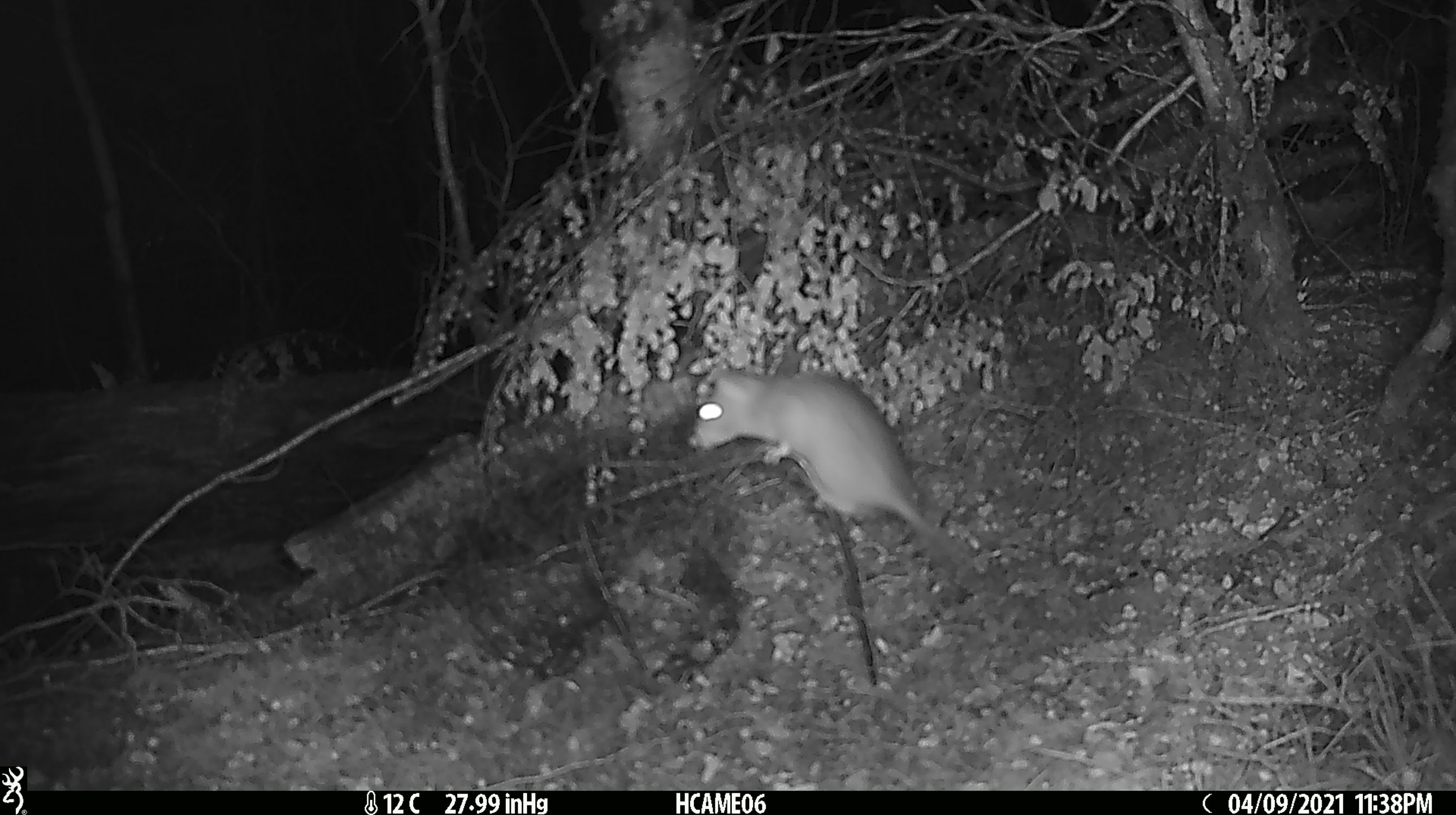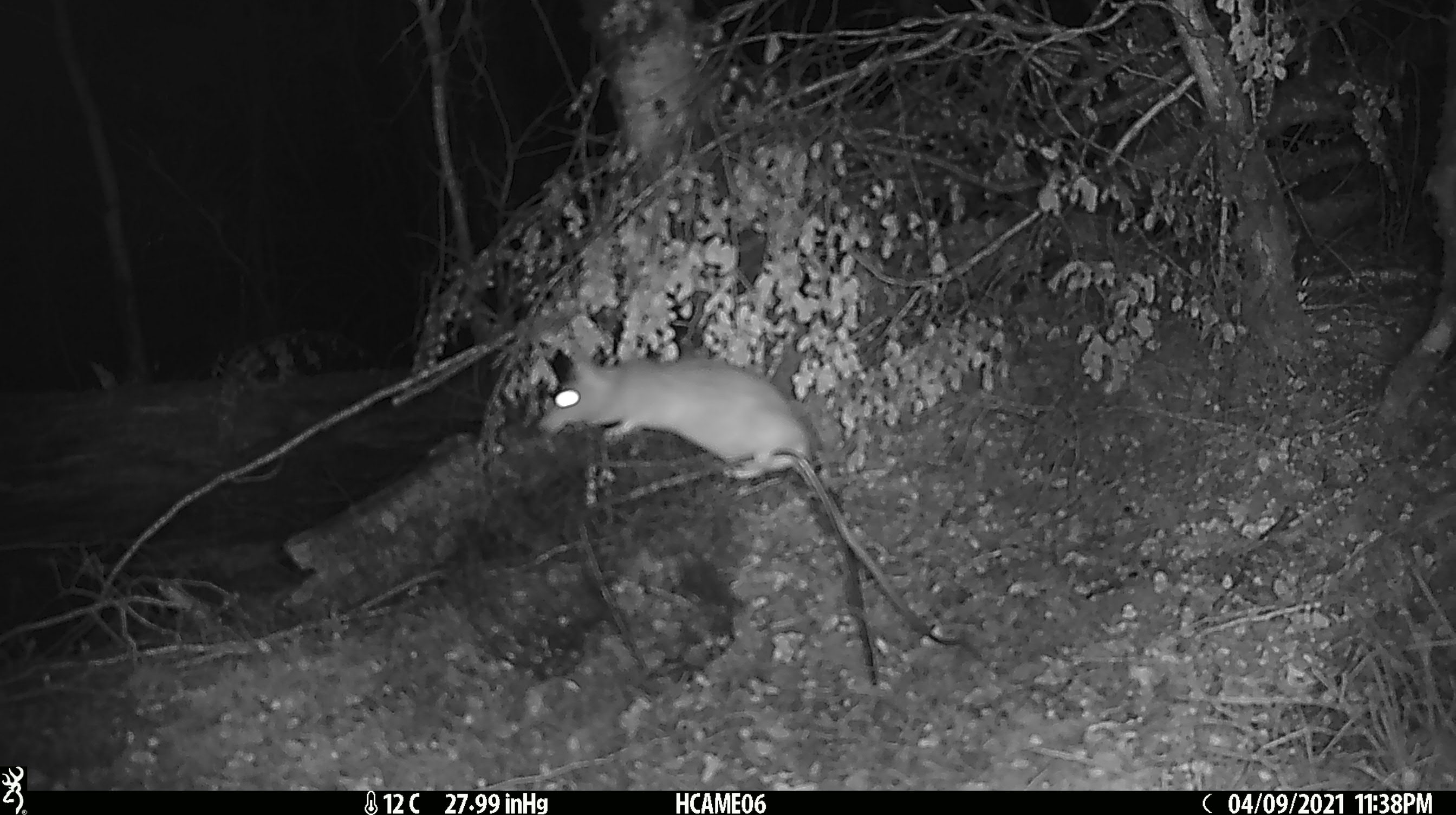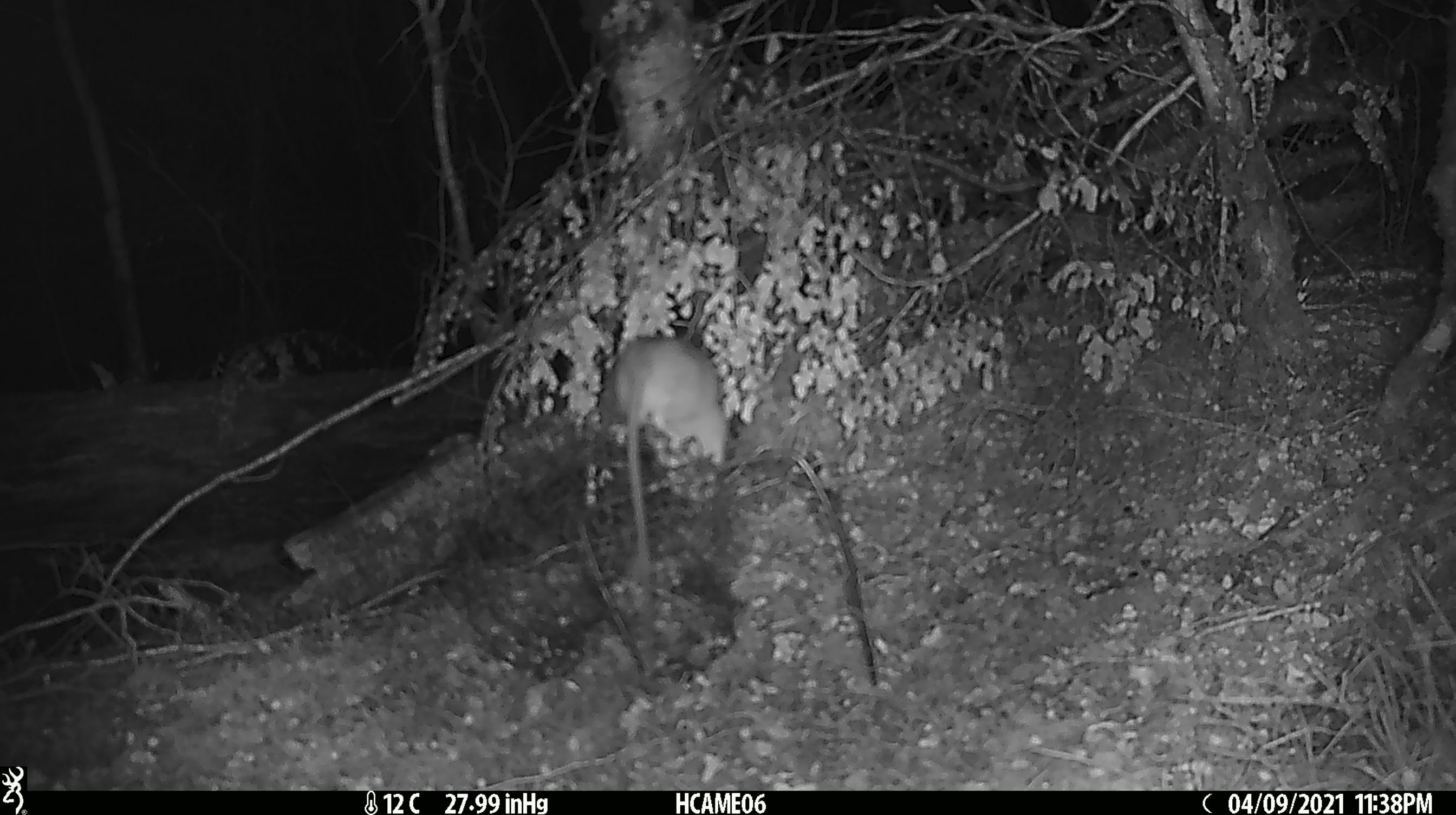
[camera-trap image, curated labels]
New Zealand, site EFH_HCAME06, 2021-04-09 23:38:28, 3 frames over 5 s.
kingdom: Animalia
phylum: Chordata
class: Mammalia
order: Rodentia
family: Muridae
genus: Rattus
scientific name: Rattus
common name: rat